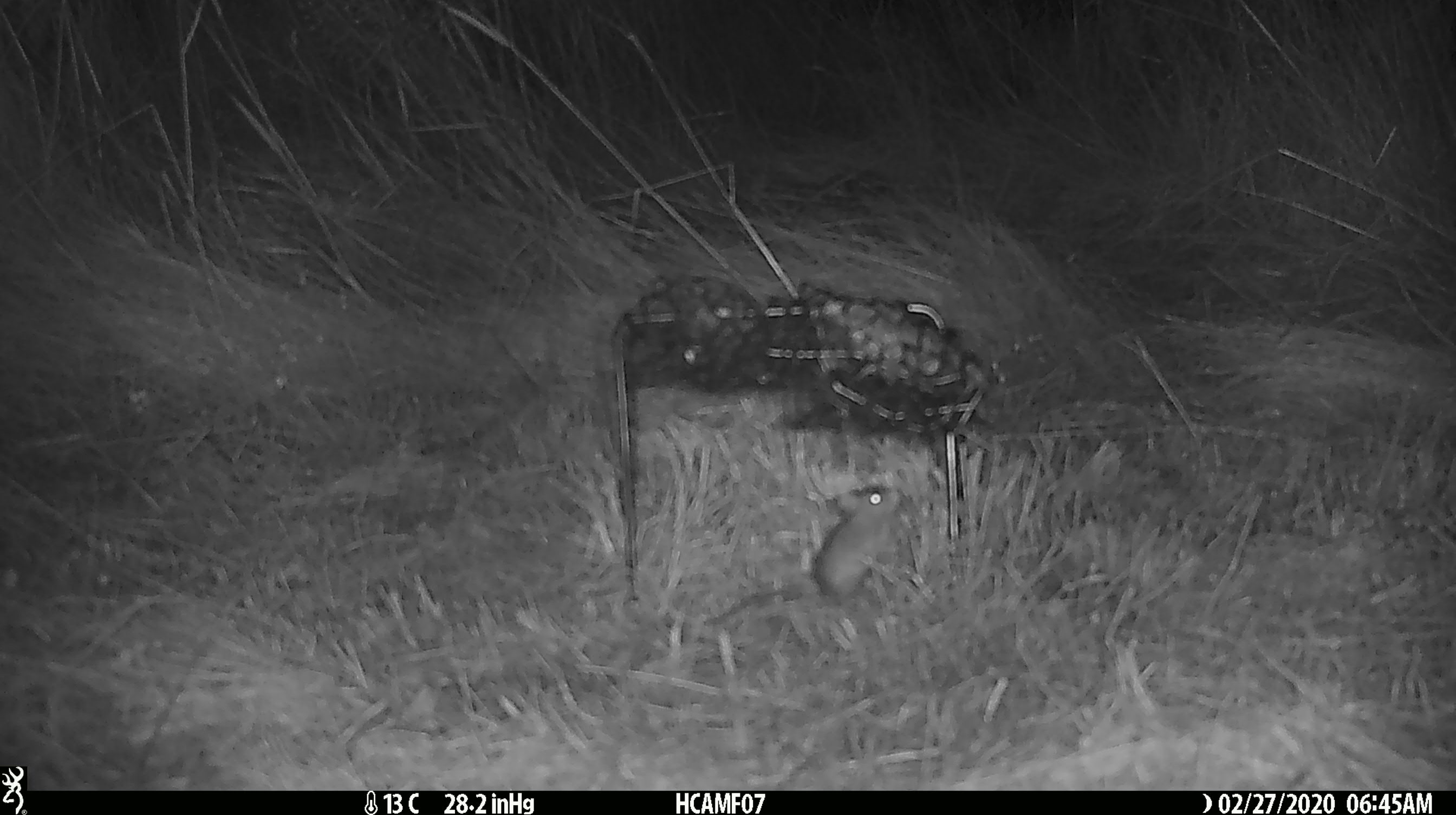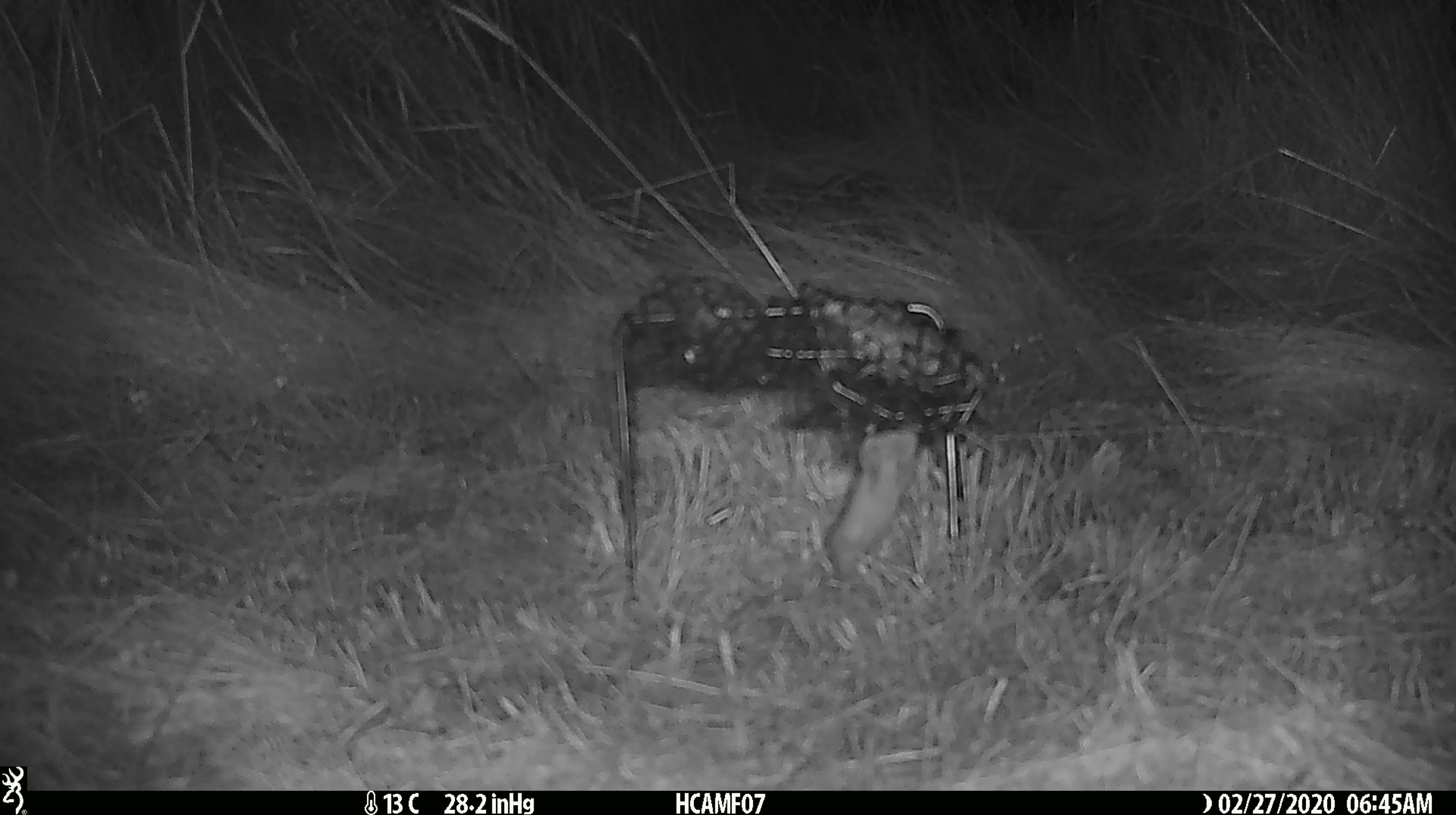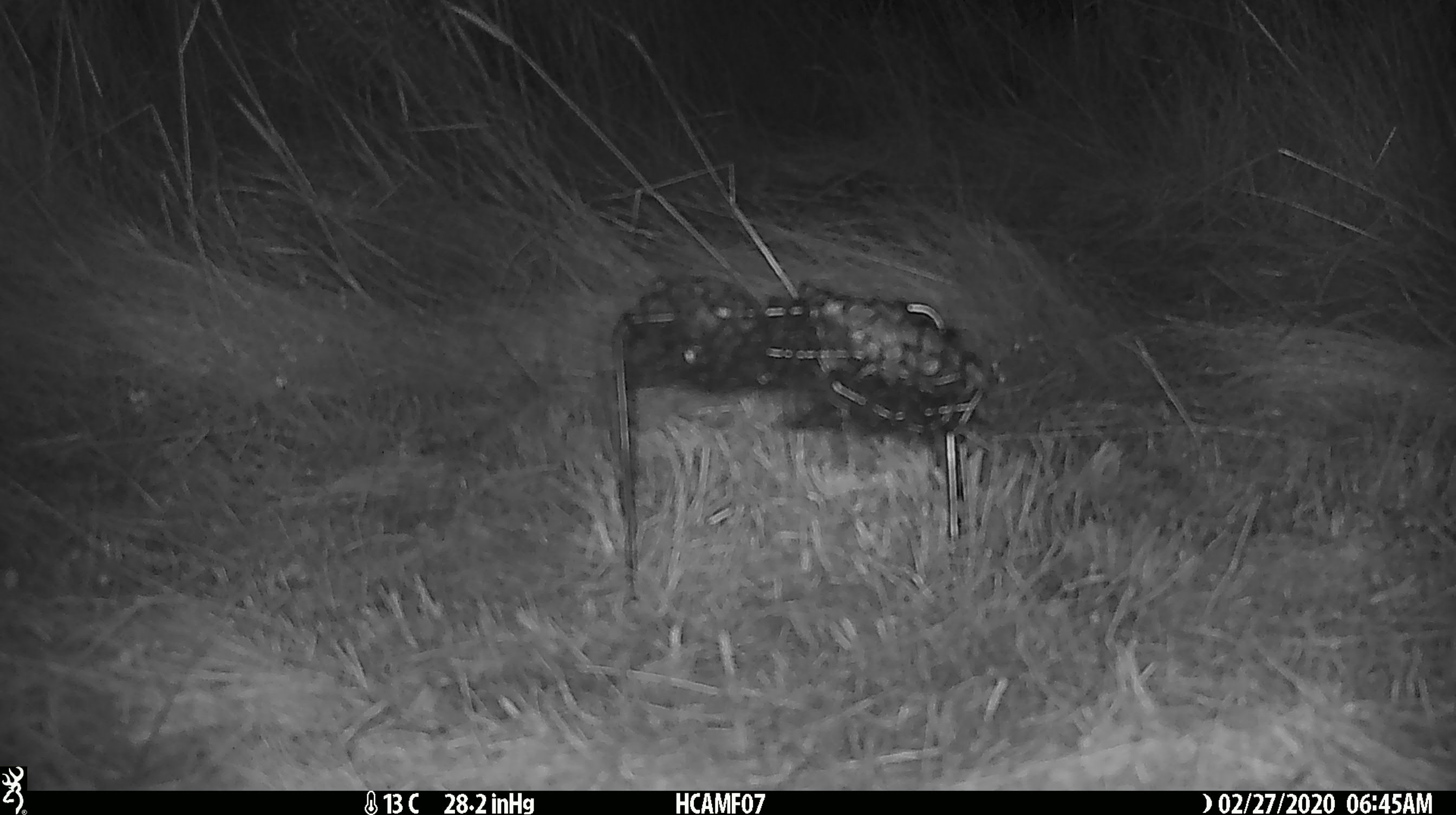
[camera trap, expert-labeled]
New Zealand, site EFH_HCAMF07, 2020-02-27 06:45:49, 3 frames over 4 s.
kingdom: Animalia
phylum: Chordata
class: Mammalia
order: Rodentia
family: Muridae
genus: Mus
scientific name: Mus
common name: mouse